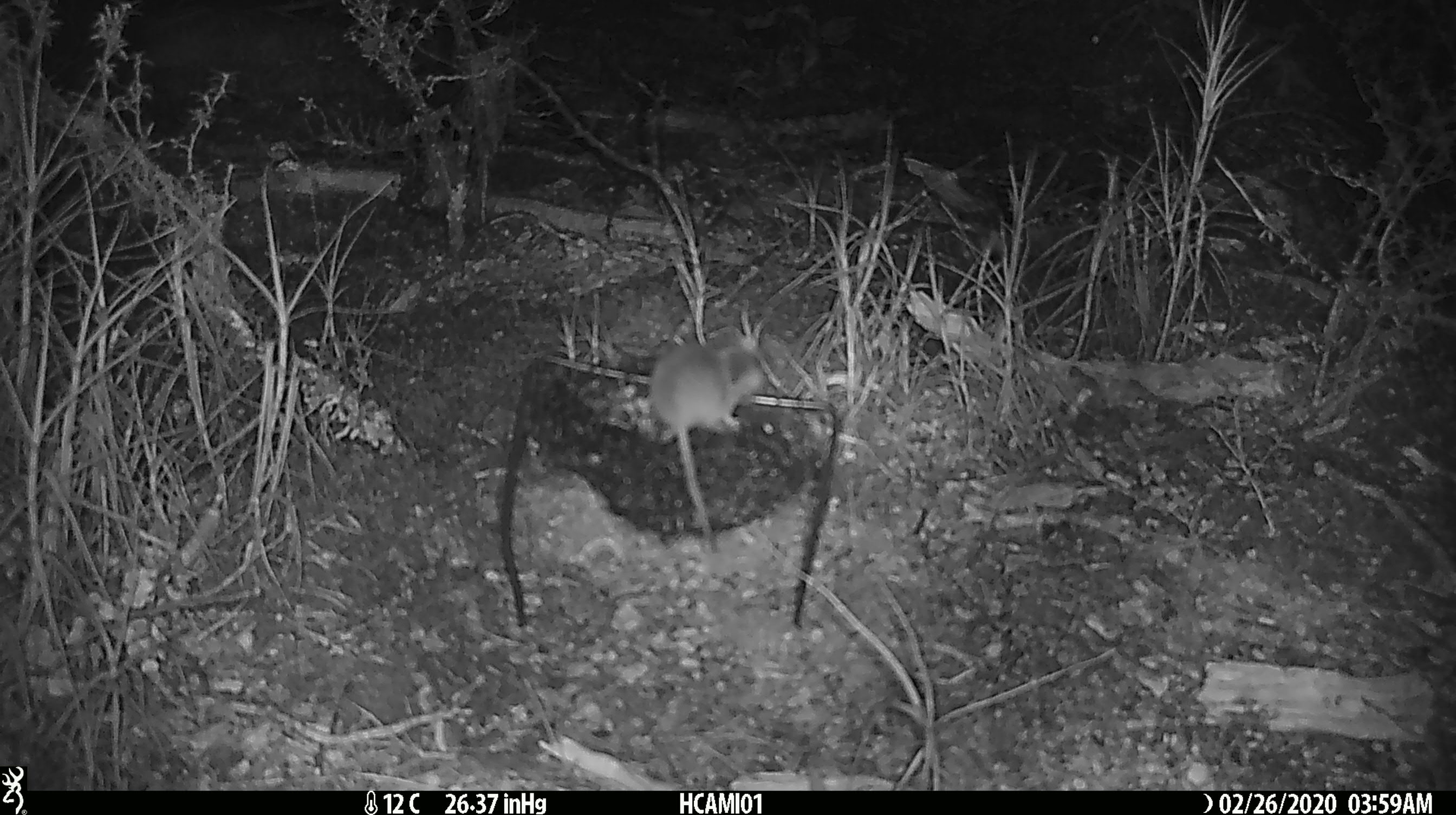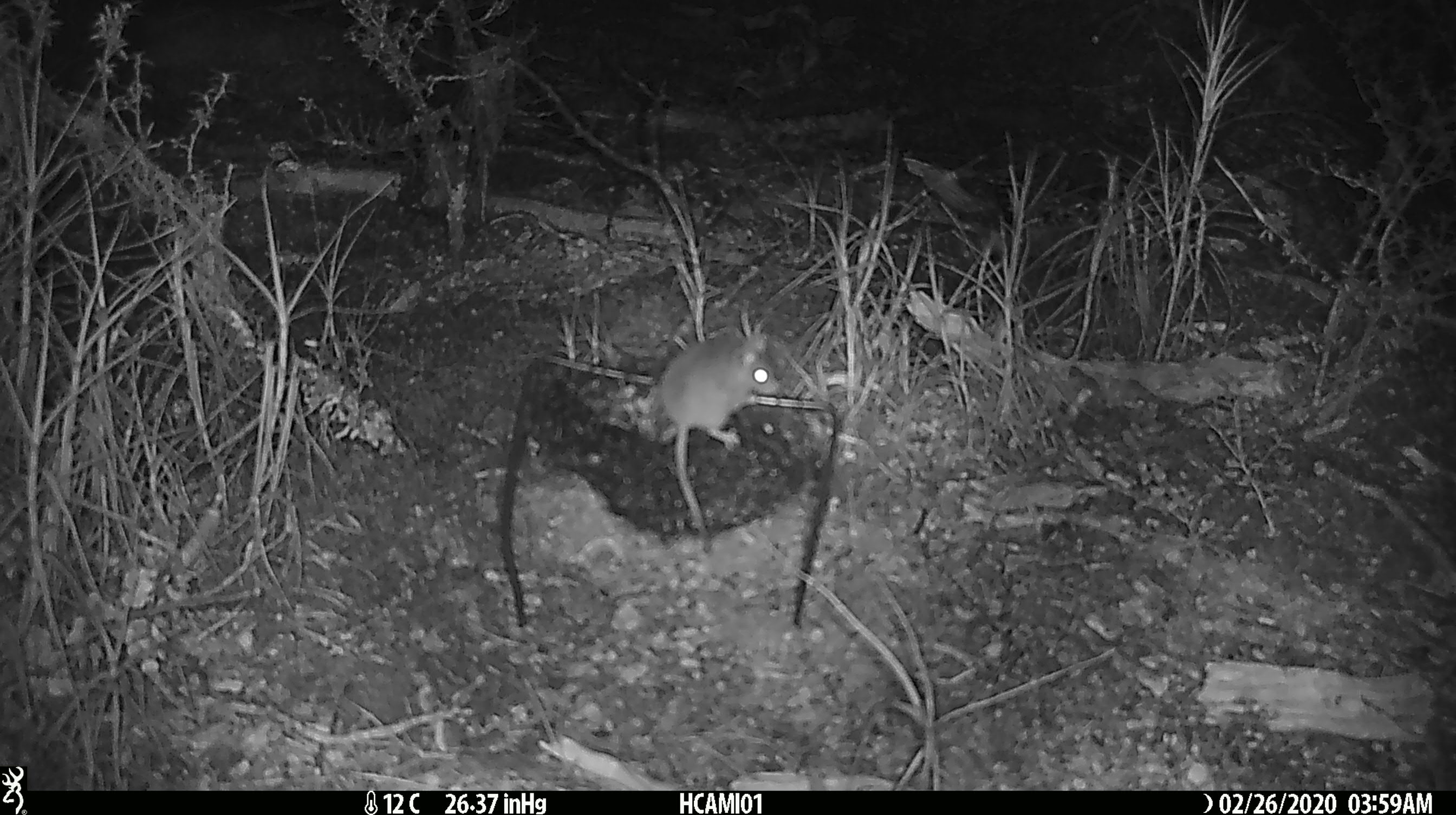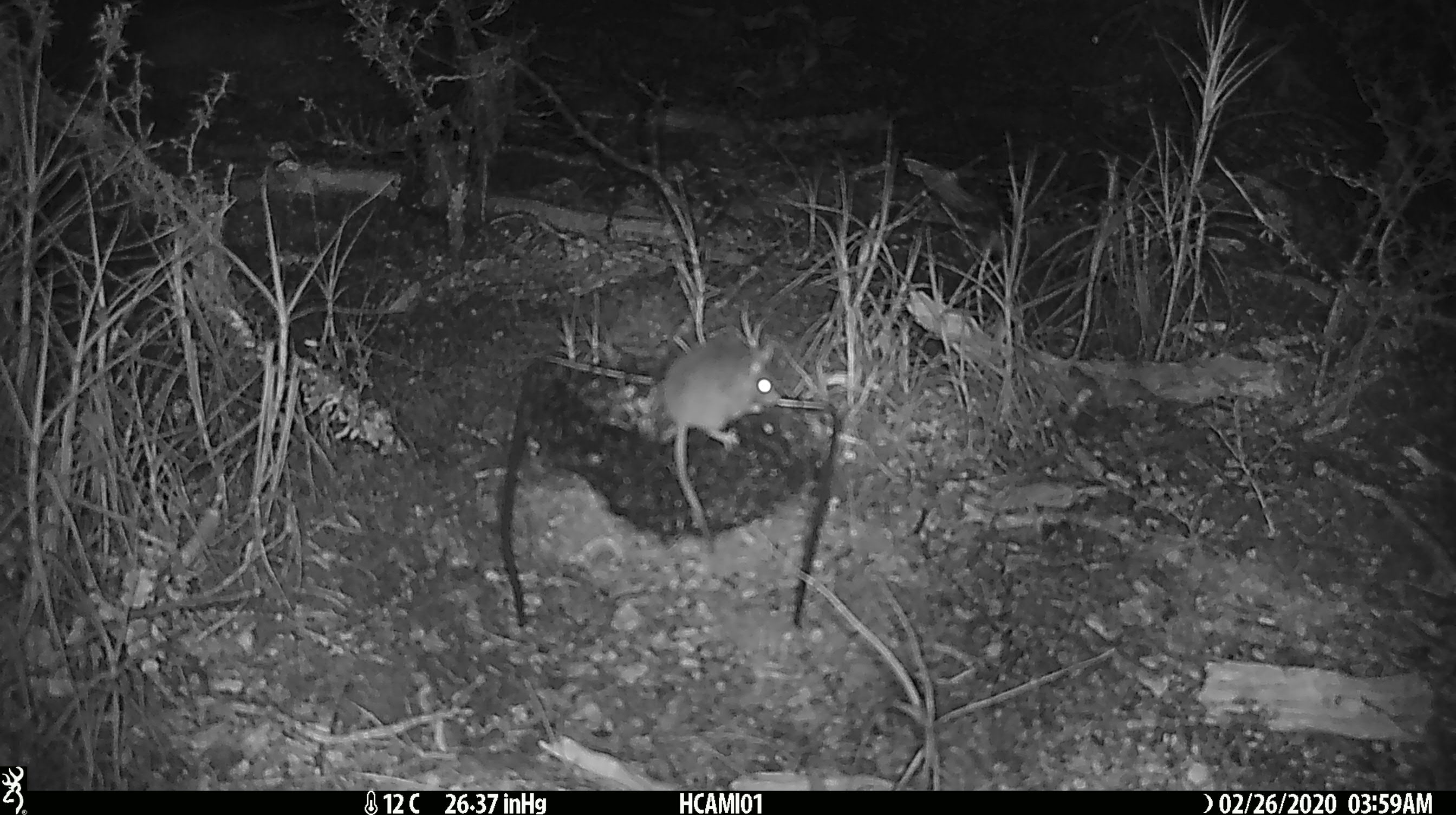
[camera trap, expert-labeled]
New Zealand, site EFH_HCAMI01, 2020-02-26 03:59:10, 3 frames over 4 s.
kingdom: Animalia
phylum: Chordata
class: Mammalia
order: Rodentia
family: Muridae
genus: Mus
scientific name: Mus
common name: mouse